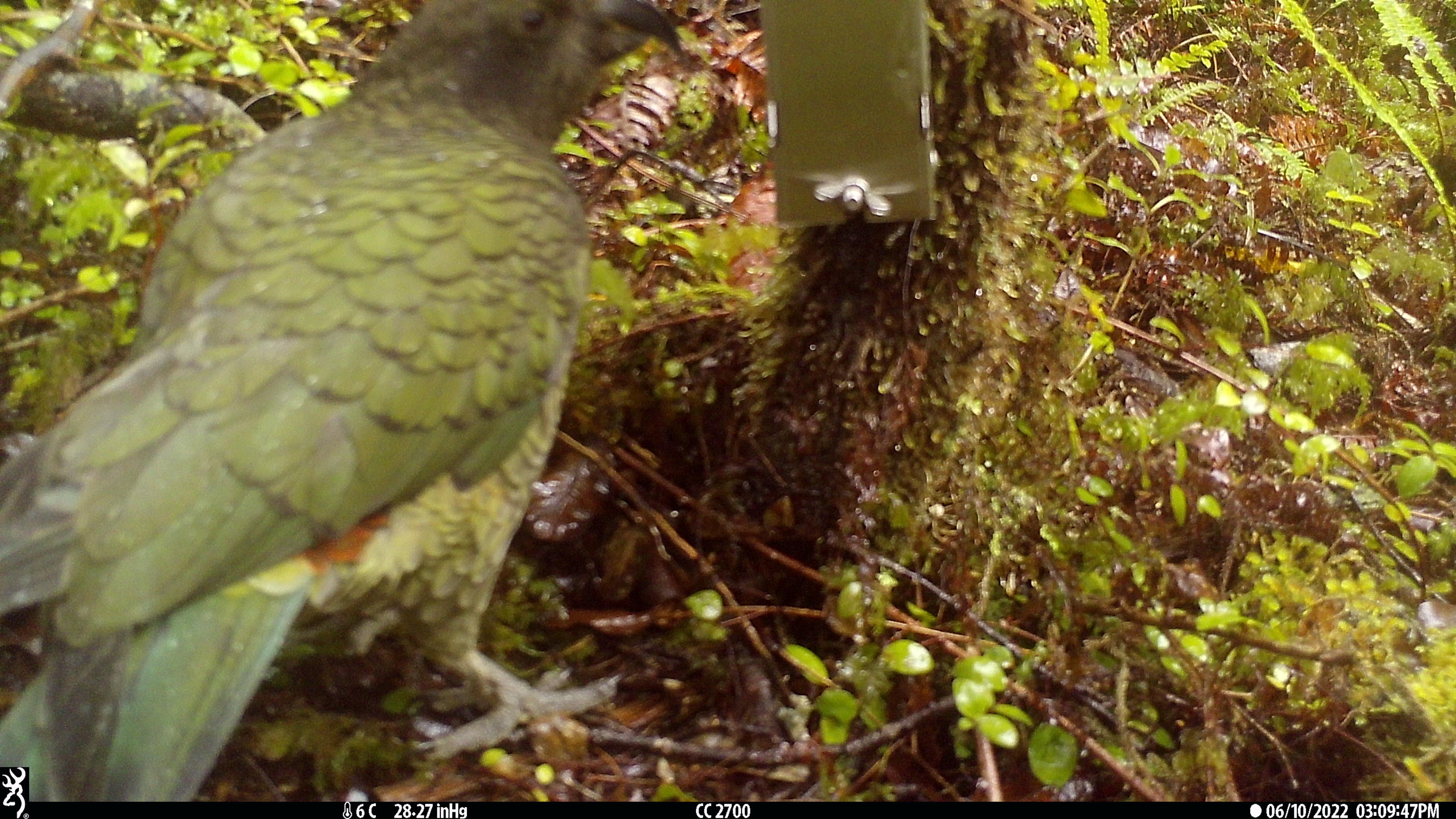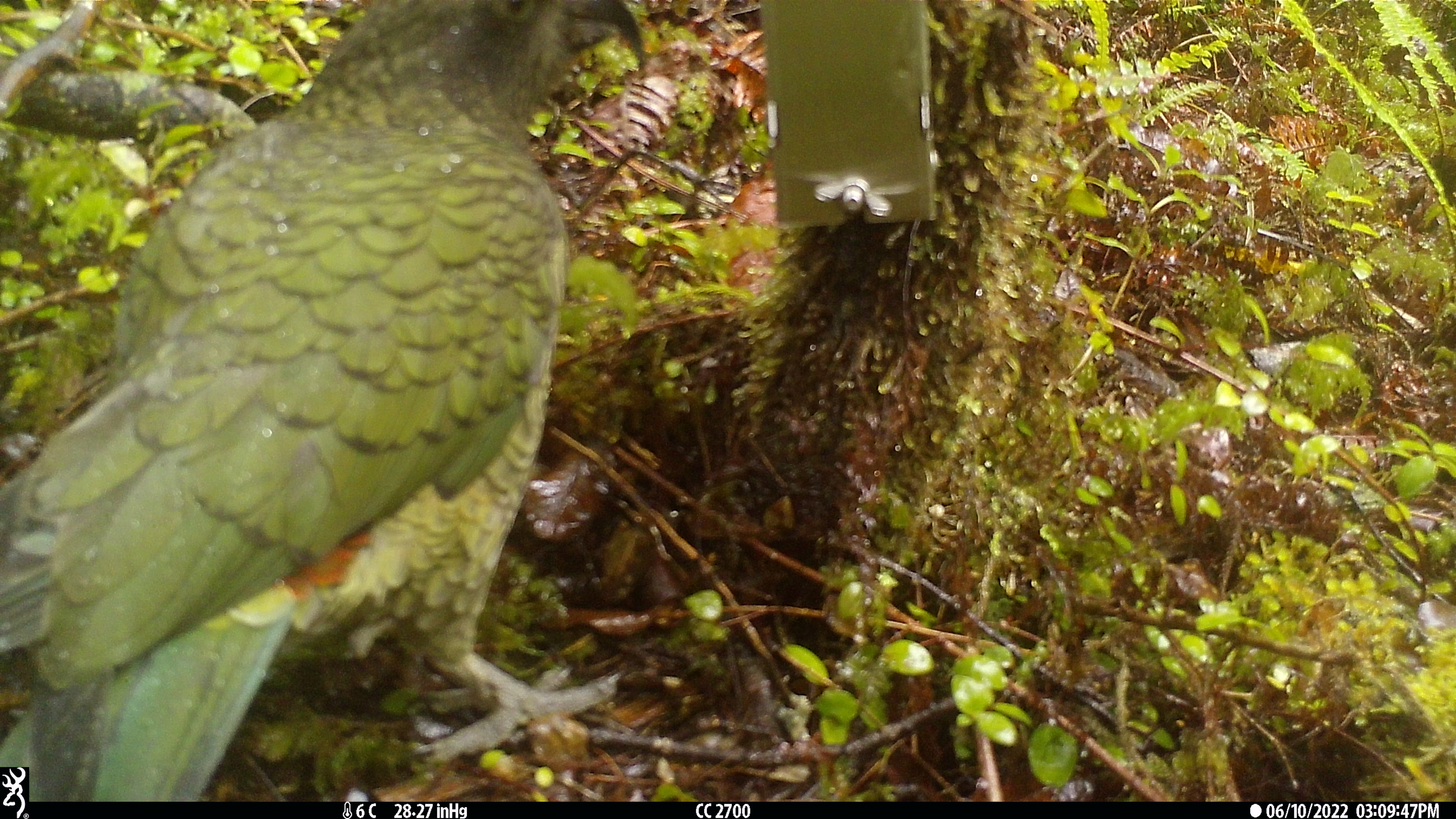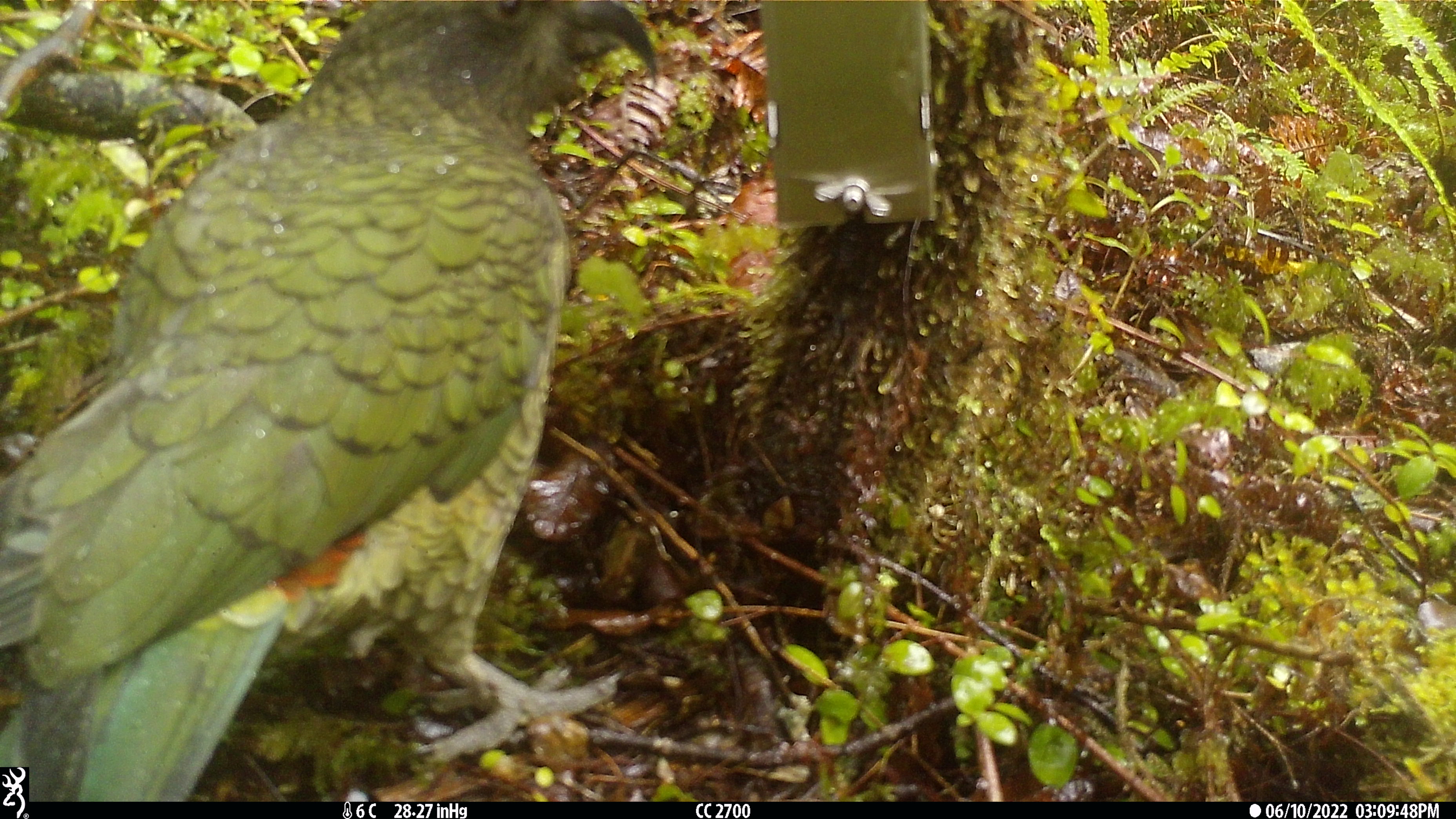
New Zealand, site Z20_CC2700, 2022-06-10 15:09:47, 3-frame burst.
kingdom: Animalia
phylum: Chordata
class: Aves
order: Psittaciformes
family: Strigopidae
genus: Nestor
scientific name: Nestor notabilis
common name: kea